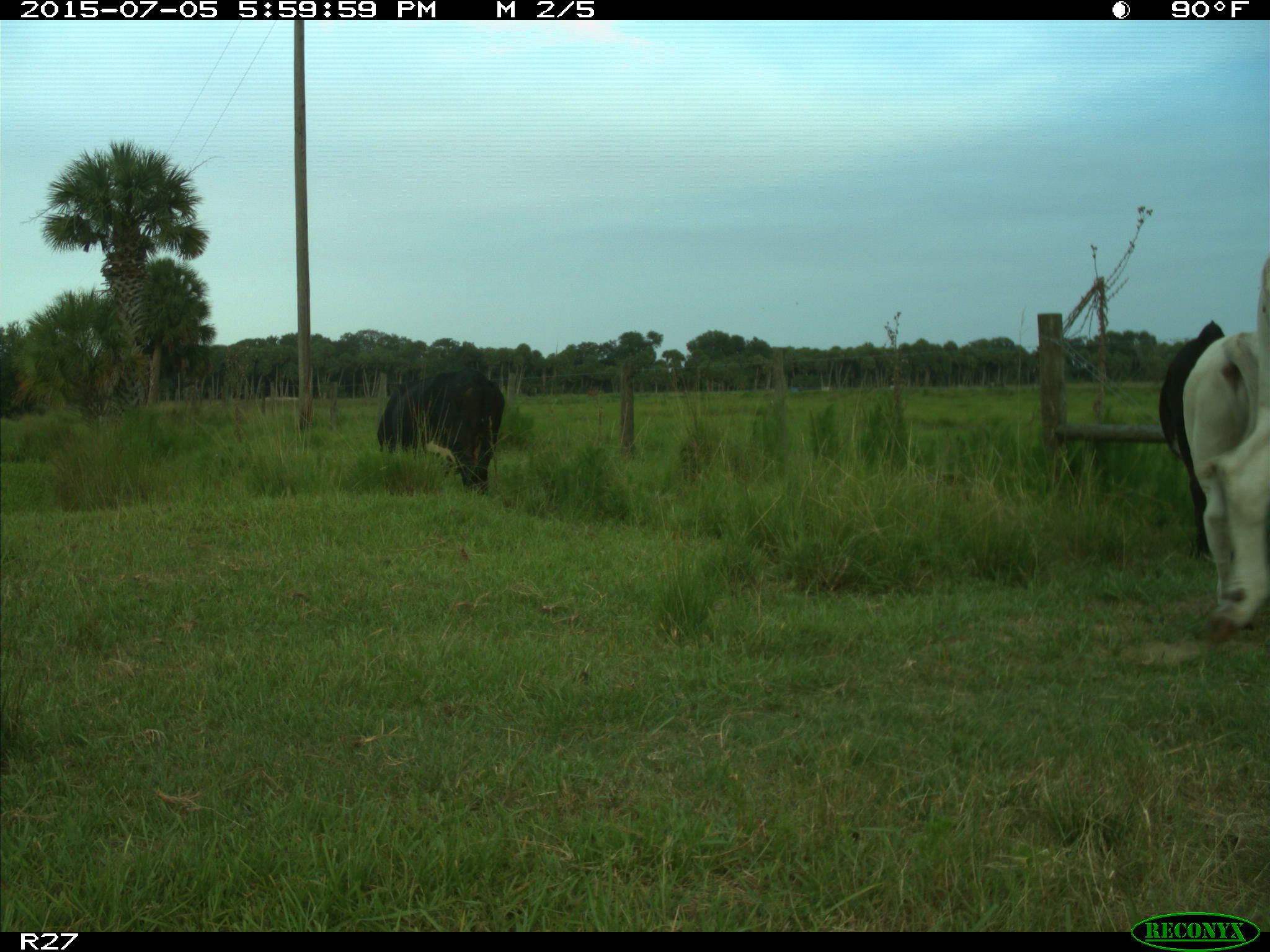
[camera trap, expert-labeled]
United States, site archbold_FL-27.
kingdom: Animalia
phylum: Chordata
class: Mammalia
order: Artiodactyla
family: Bovidae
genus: Bos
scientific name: Bos taurus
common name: domestic cow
Bos taurus (domestic cow).